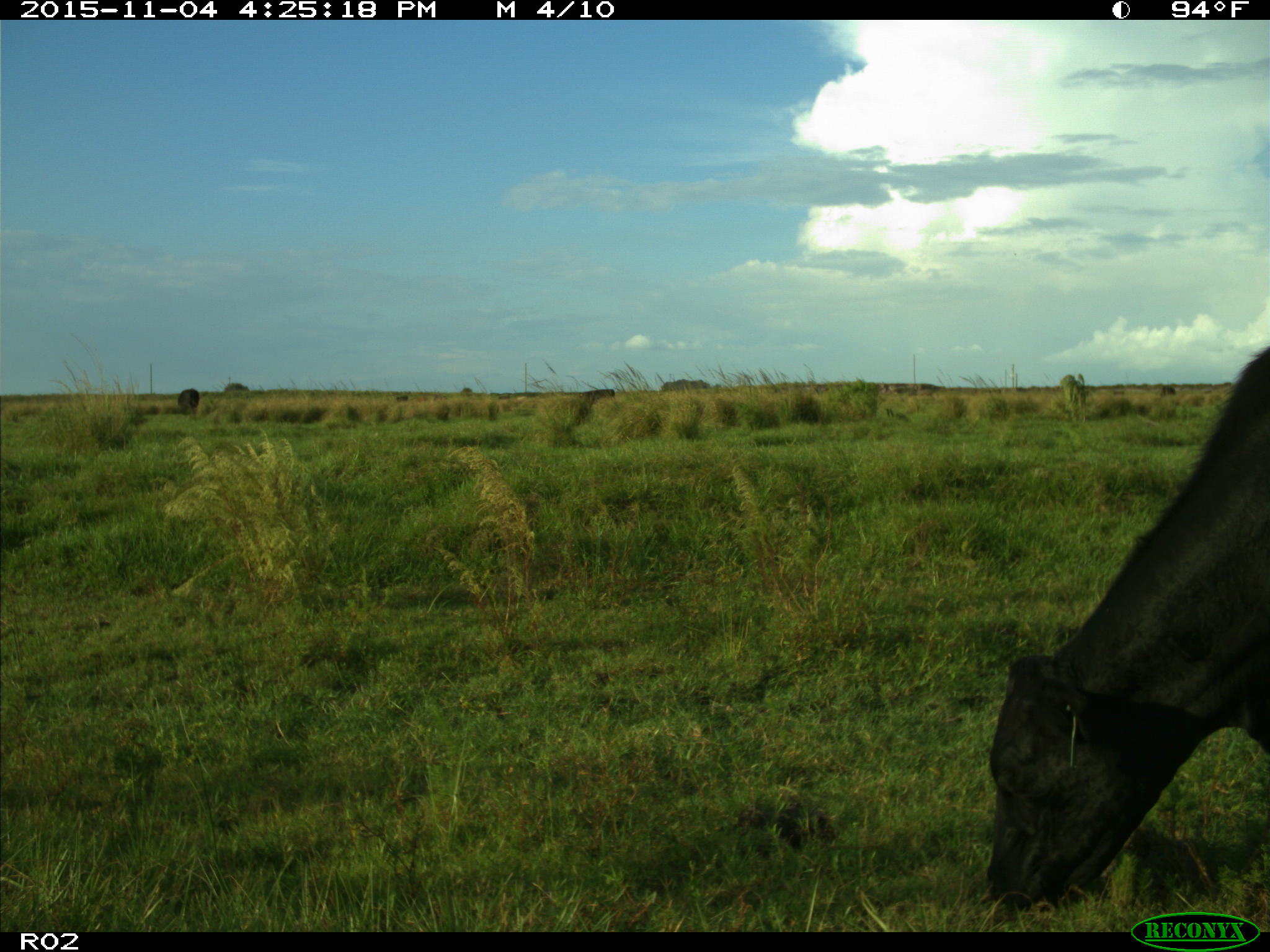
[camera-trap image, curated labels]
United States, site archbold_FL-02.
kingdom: Animalia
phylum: Chordata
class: Mammalia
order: Artiodactyla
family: Bovidae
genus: Bos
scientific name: Bos taurus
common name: domestic cow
Bos taurus (domestic cow).